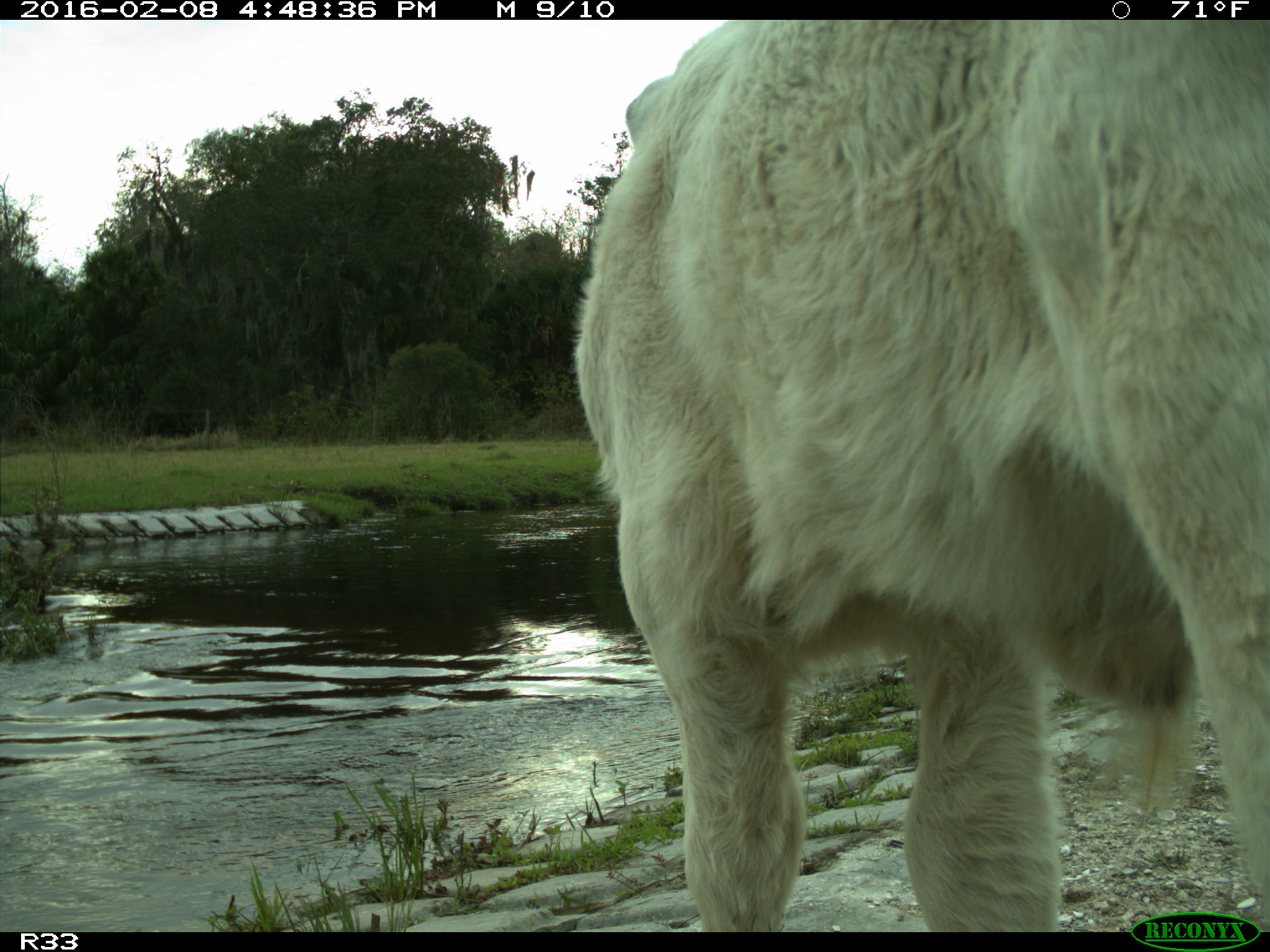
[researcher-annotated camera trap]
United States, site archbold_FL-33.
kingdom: Animalia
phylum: Chordata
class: Mammalia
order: Artiodactyla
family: Bovidae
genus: Bos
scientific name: Bos taurus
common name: domestic cow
Bos taurus (domestic cow).